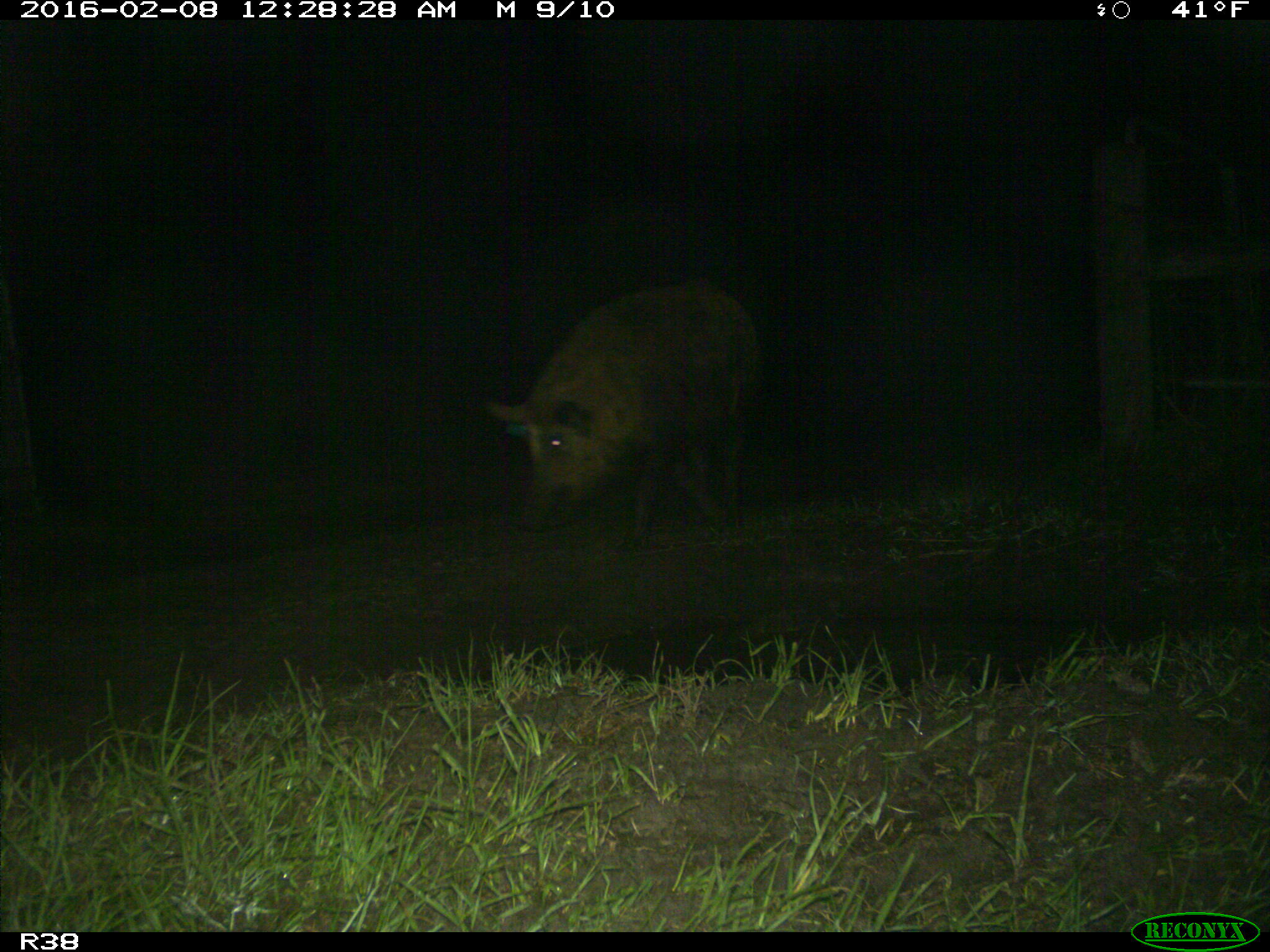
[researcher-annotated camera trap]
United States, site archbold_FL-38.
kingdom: Animalia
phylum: Chordata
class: Mammalia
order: Artiodactyla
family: Suidae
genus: Sus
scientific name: Sus scrofa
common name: wild boar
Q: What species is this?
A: Sus scrofa (wild boar).